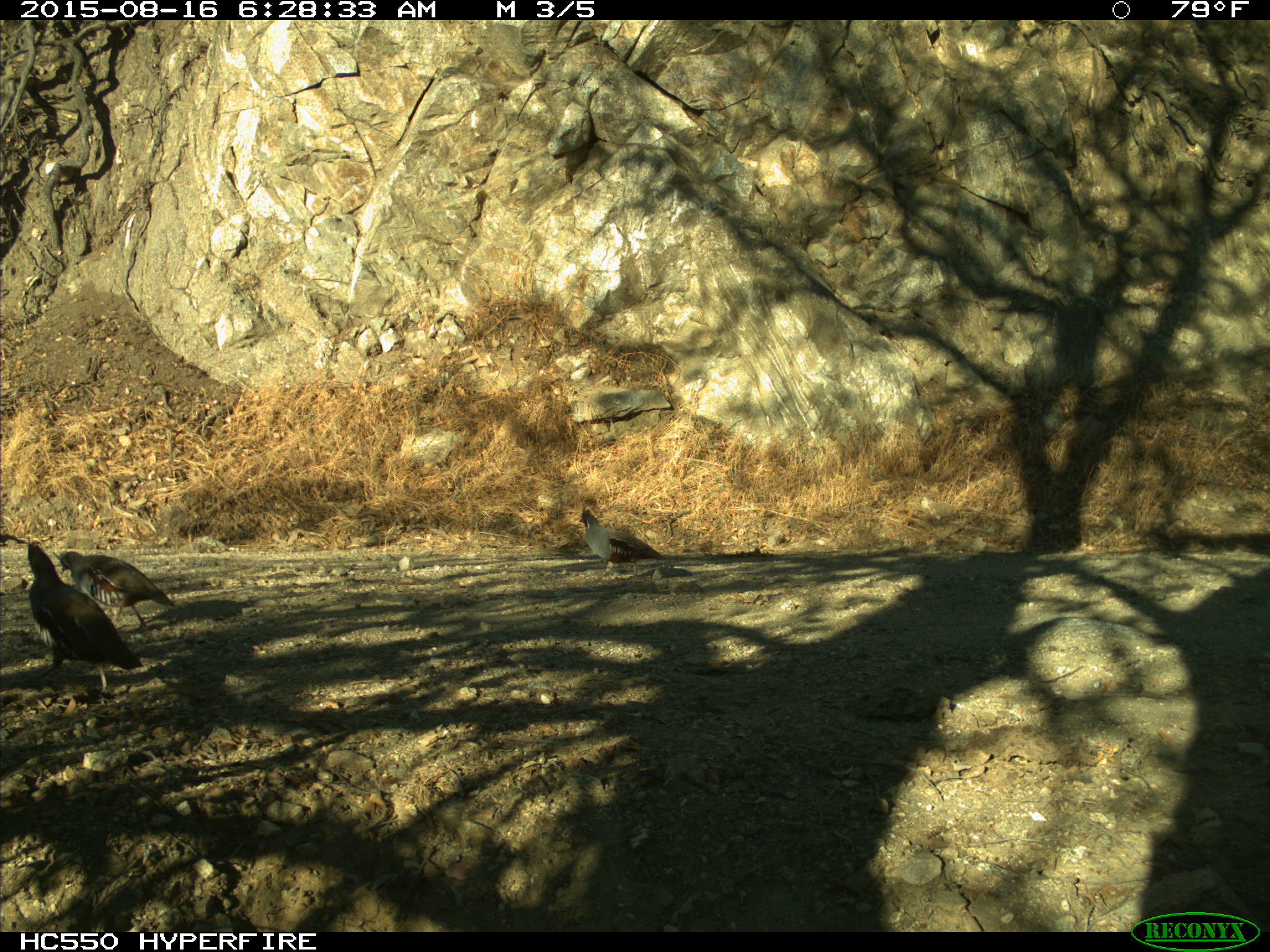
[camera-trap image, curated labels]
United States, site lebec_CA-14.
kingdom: Animalia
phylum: Chordata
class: Aves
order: Galliformes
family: Odontophoridae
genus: Callipepla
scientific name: Callipepla californica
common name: california quail